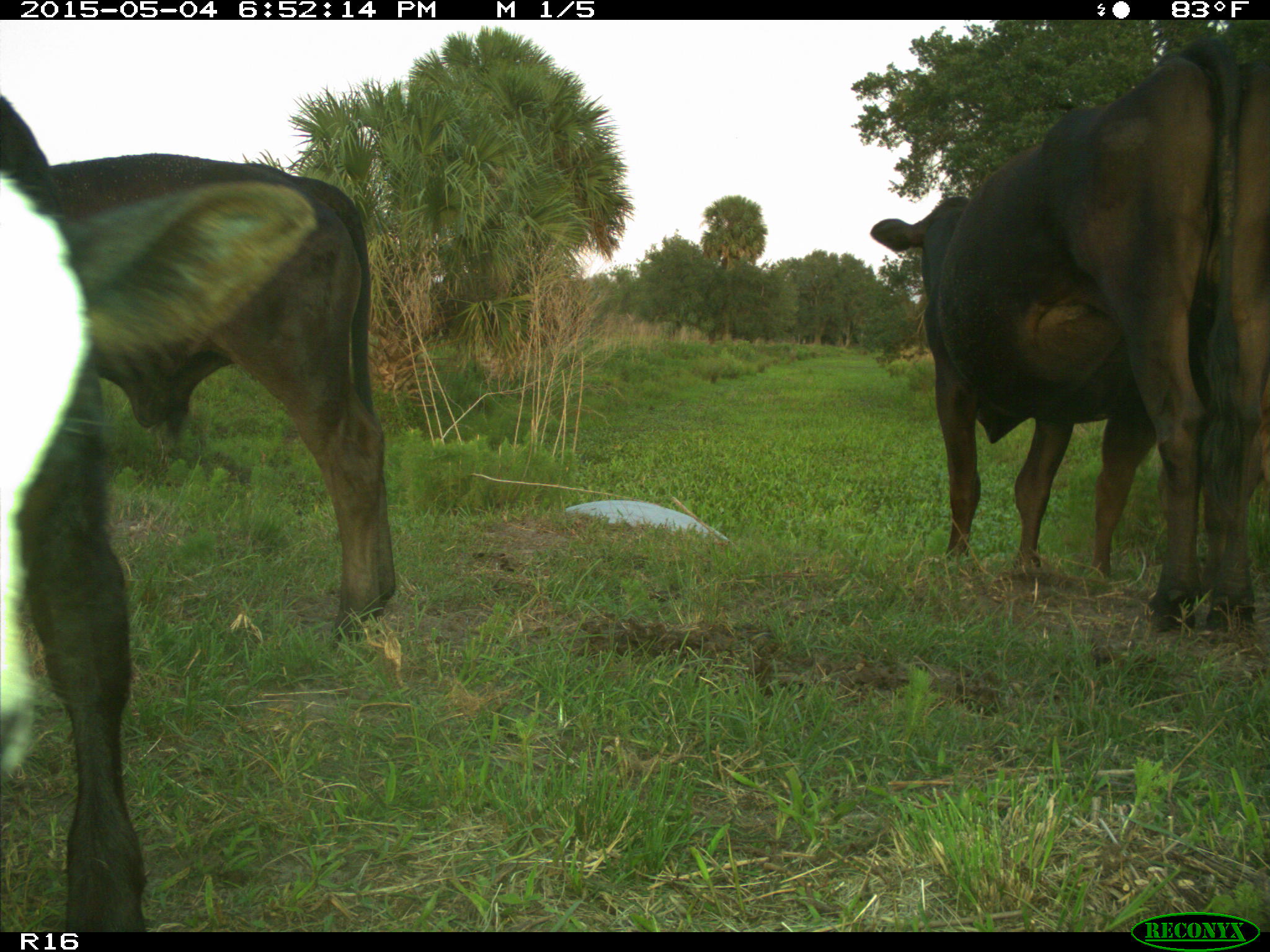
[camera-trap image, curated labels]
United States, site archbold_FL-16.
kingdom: Animalia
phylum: Chordata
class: Mammalia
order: Artiodactyla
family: Bovidae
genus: Bos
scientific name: Bos taurus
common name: domestic cow